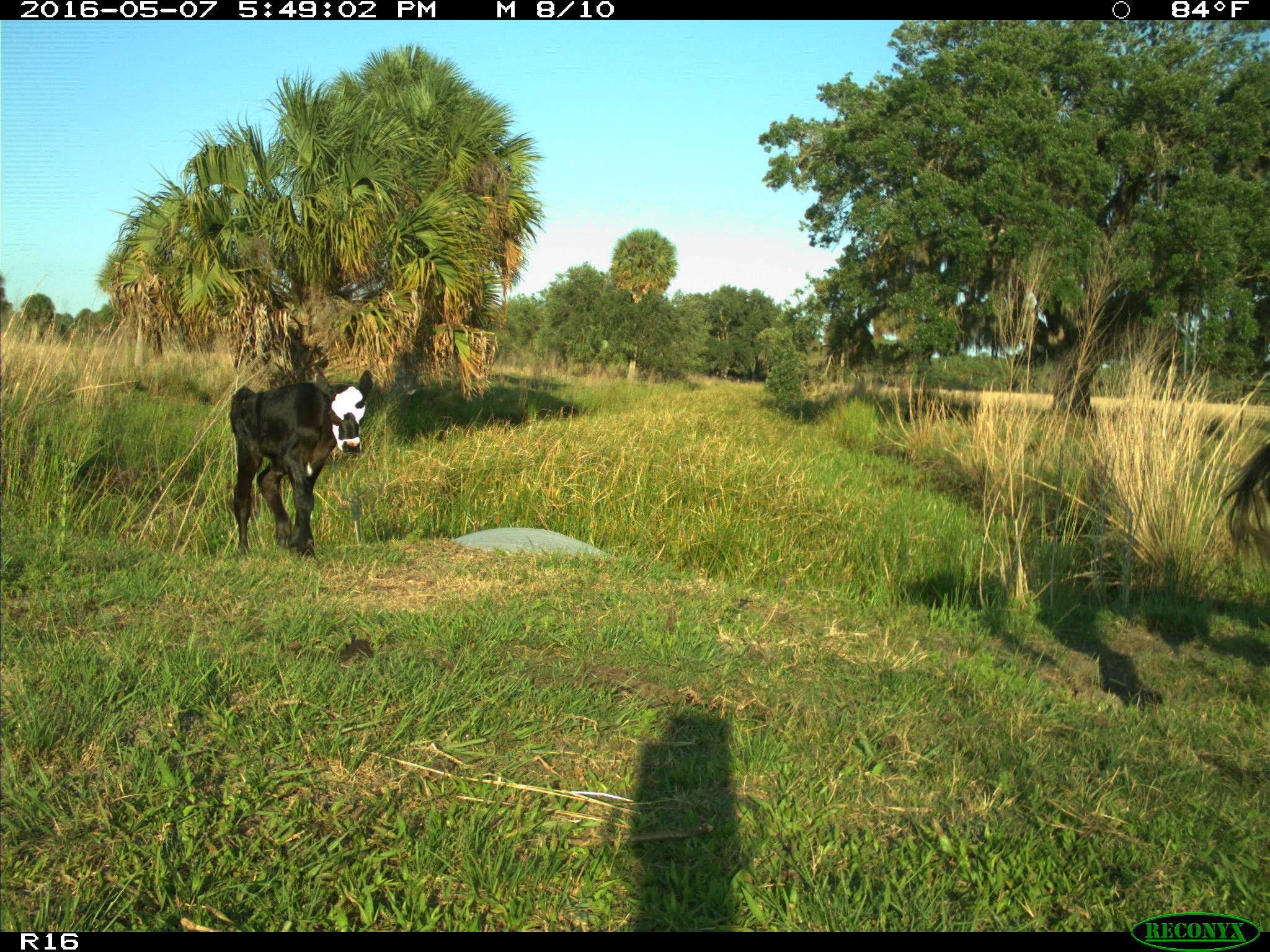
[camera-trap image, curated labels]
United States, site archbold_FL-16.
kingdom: Animalia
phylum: Chordata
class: Mammalia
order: Artiodactyla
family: Bovidae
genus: Bos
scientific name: Bos taurus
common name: domestic cow